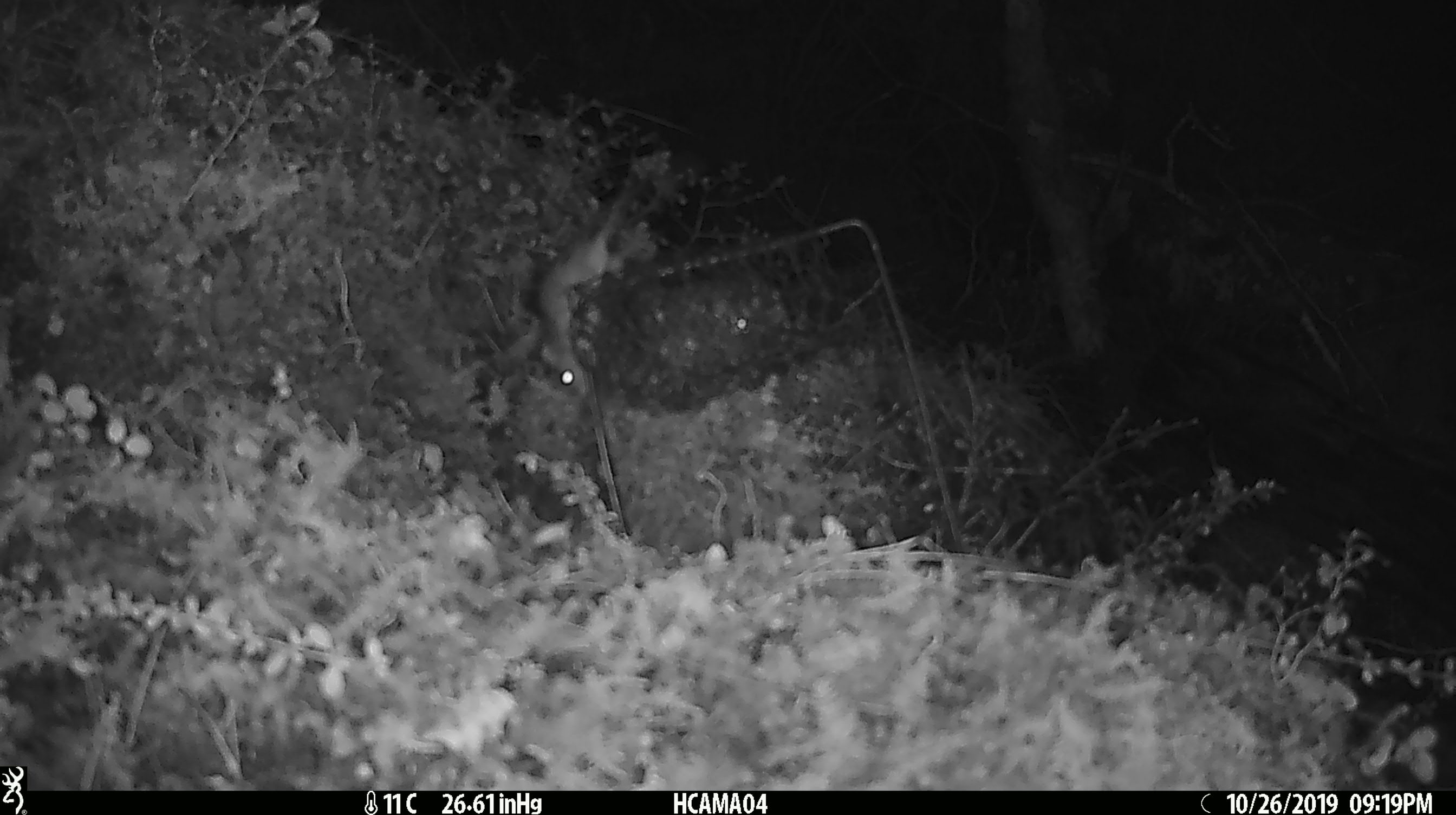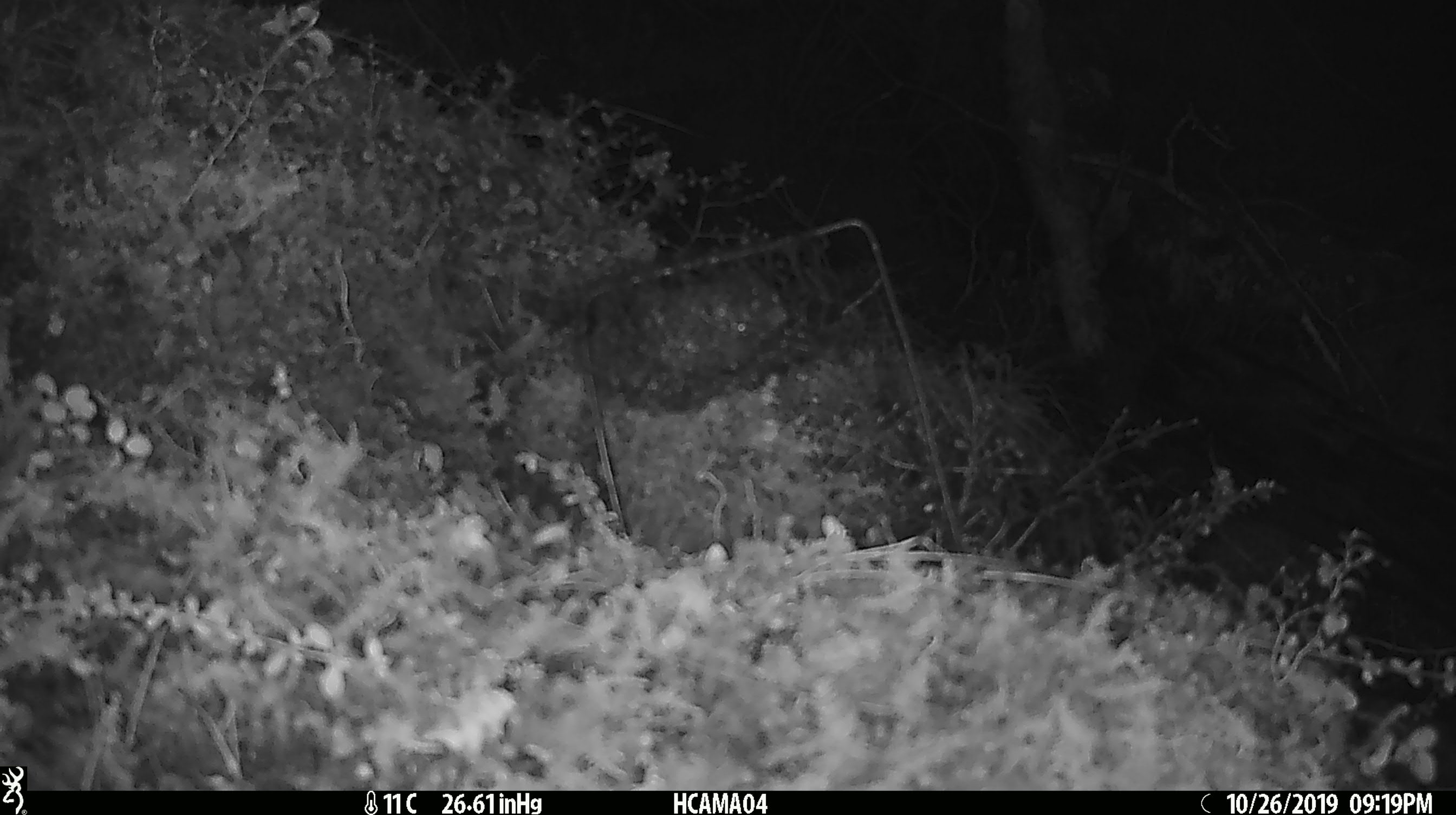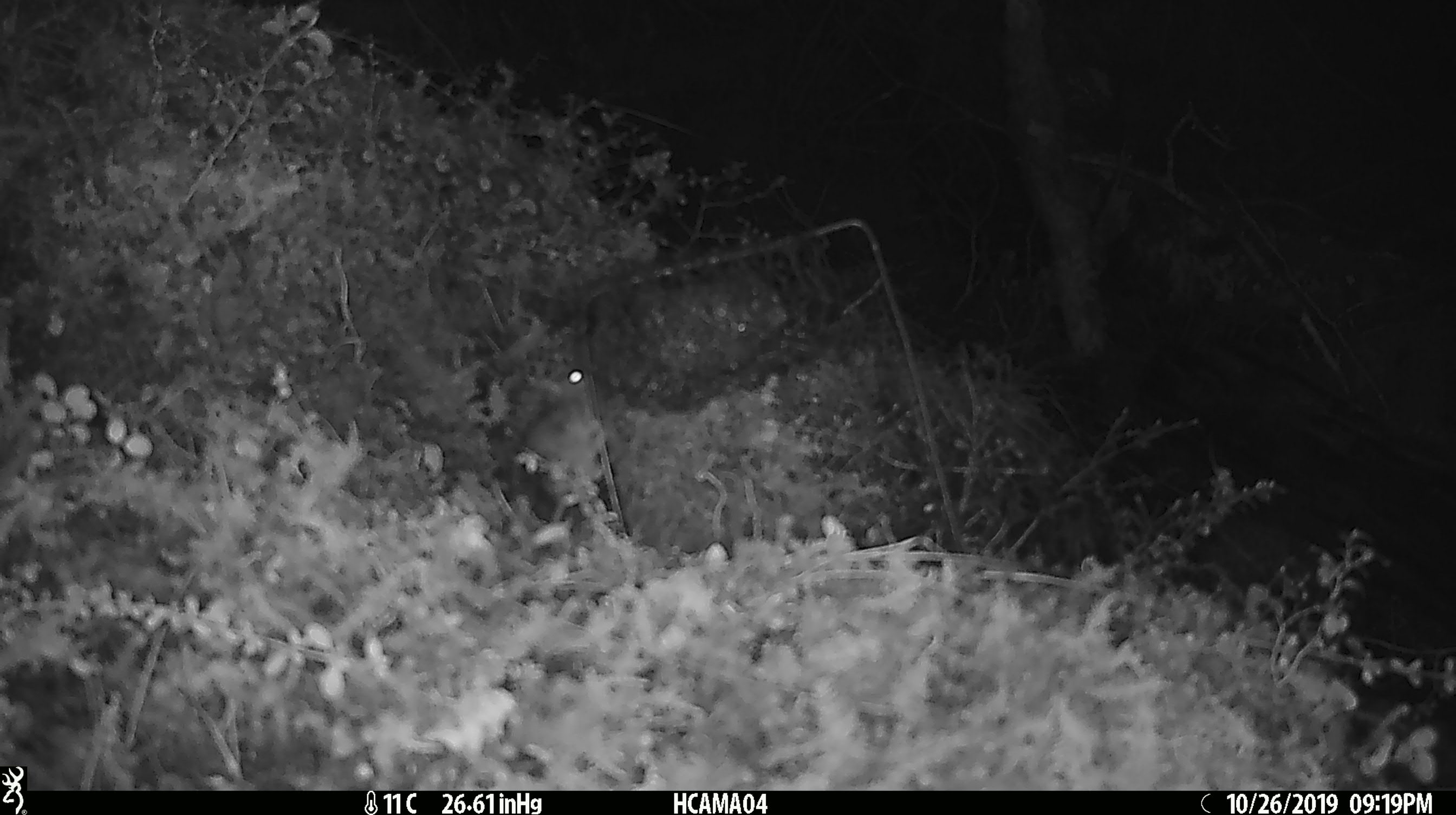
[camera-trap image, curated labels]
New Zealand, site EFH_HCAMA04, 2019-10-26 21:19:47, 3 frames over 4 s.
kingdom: Animalia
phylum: Chordata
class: Mammalia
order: Rodentia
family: Muridae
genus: Mus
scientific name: Mus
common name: mouse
Mouse (Mus).